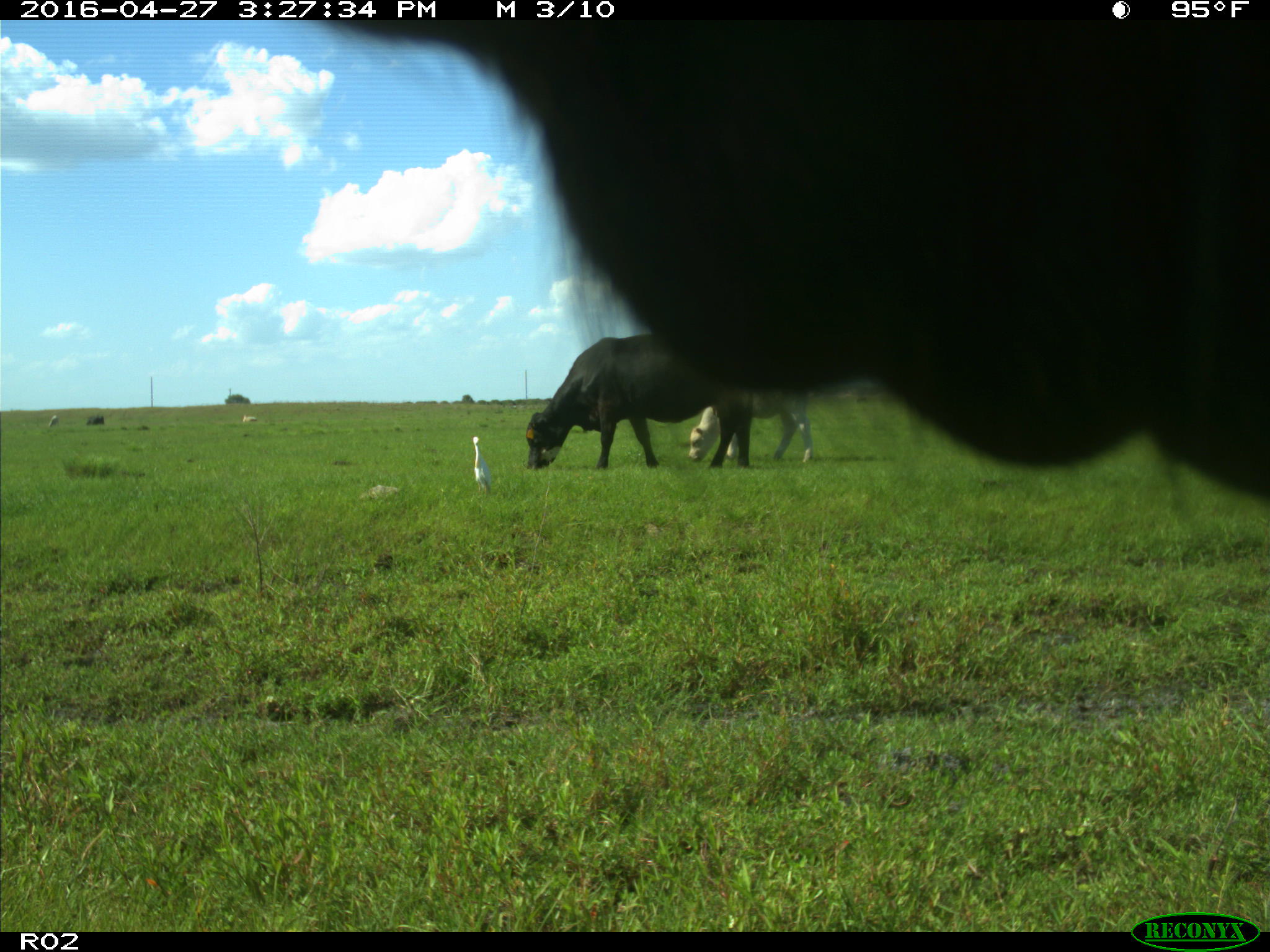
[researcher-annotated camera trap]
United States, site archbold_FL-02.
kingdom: Animalia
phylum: Chordata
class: Mammalia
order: Artiodactyla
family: Bovidae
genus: Bos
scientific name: Bos taurus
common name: domestic cow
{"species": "Bos taurus (domestic cow)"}